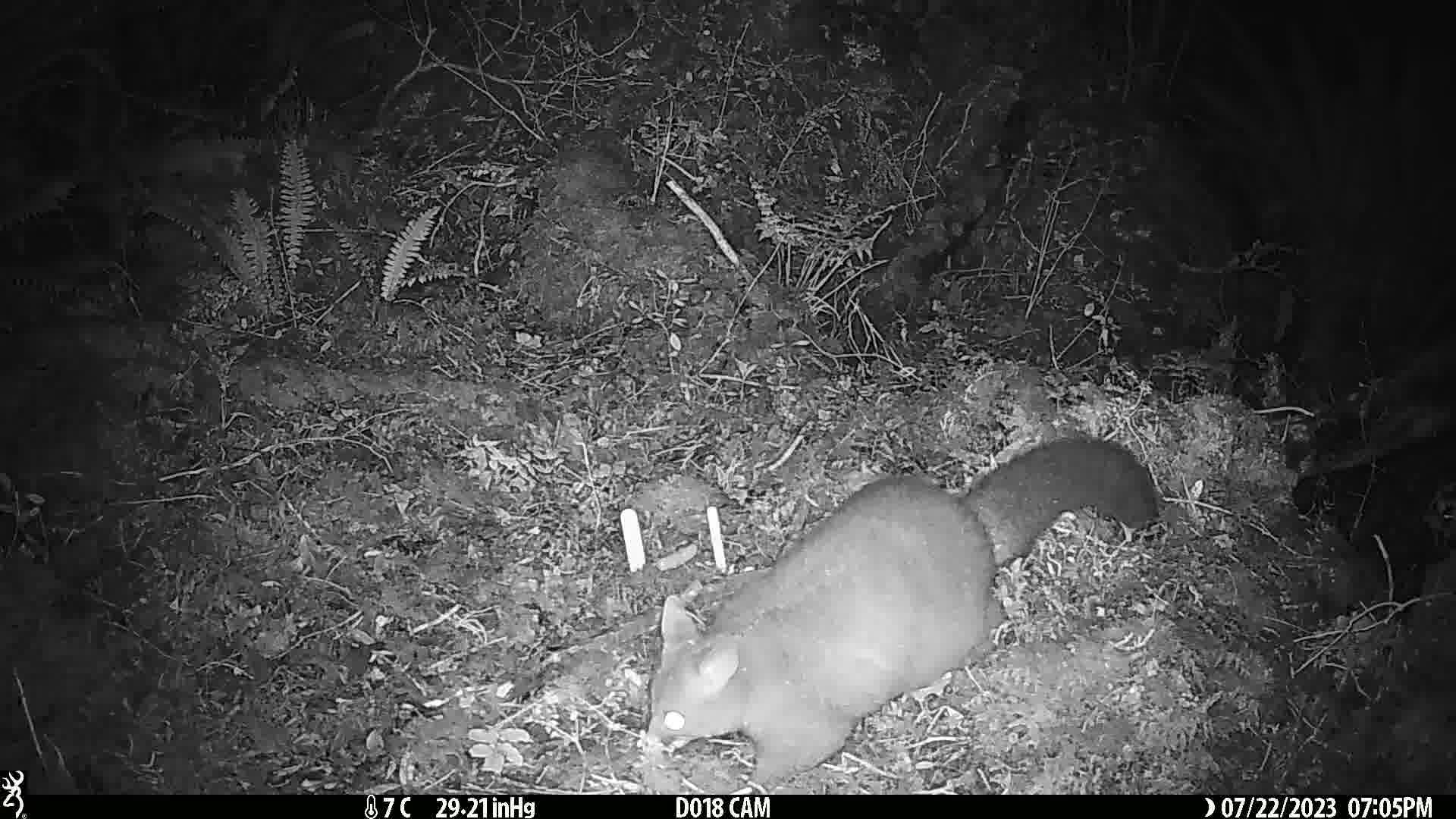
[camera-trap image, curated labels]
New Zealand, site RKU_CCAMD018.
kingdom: Animalia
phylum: Chordata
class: Mammalia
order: Diprotodontia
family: Phalangeridae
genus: Trichosurus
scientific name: Trichosurus vulpecula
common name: common brushtail possum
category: possum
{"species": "possum (common brushtail possum) (Trichosurus vulpecula)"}